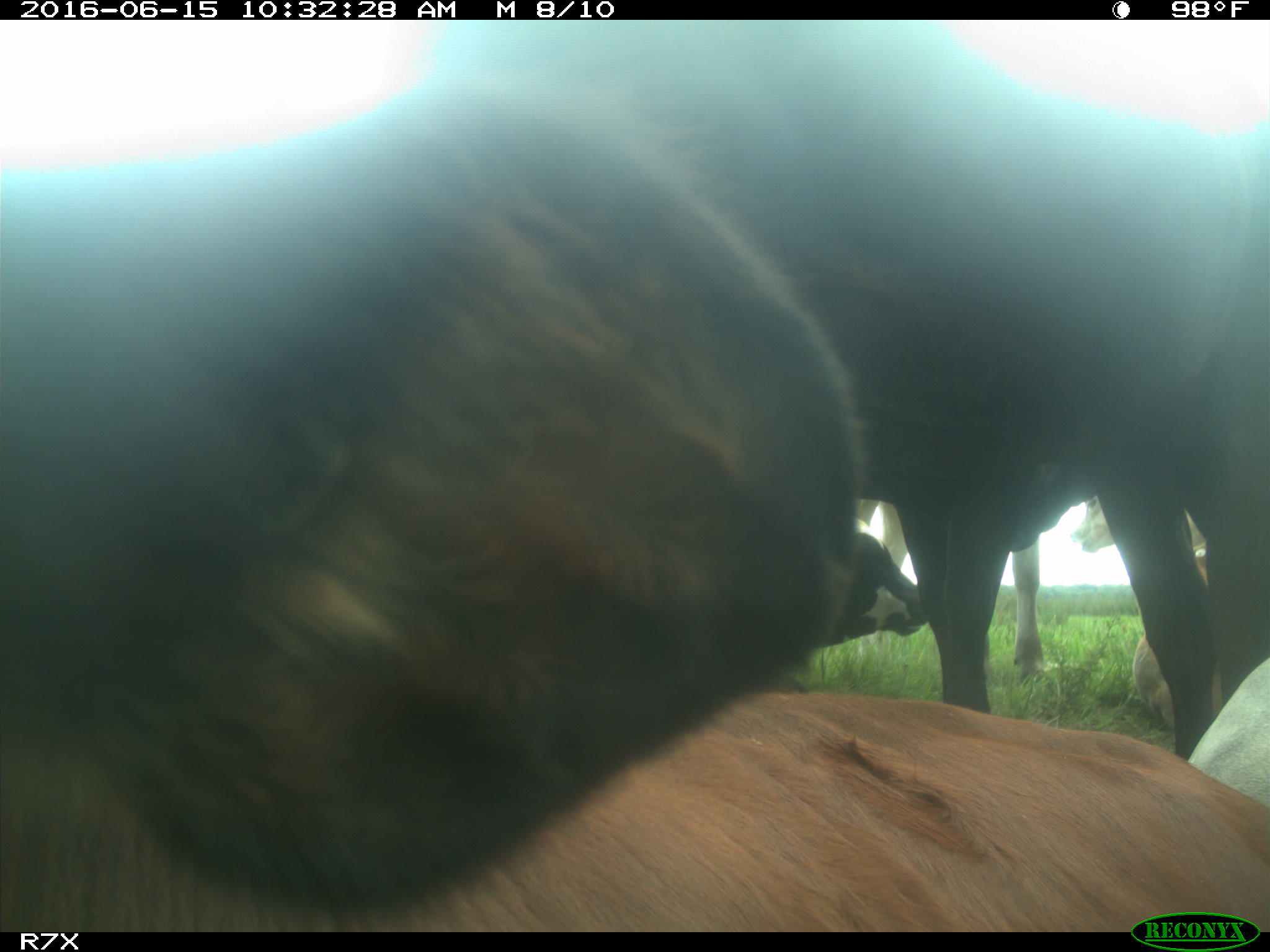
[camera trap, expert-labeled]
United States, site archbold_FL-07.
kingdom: Animalia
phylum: Chordata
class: Mammalia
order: Artiodactyla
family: Bovidae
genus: Bos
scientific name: Bos taurus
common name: domestic cow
Bos taurus (domestic cow).